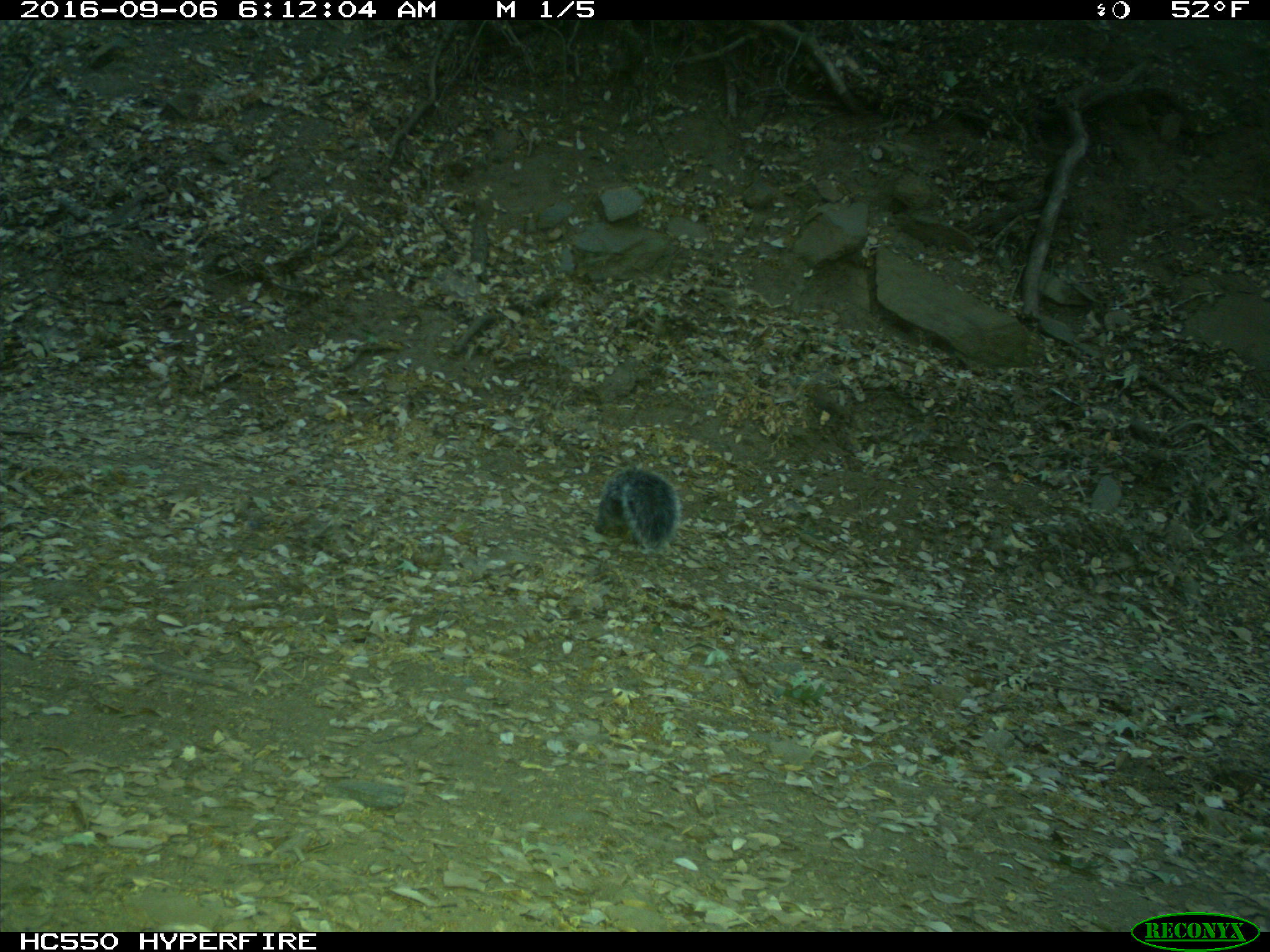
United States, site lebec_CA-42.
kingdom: Animalia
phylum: Chordata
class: Mammalia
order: Rodentia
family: Sciuridae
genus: Sciurus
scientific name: Sciurus carolinensis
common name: eastern gray squirrel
Sciurus carolinensis (eastern gray squirrel).